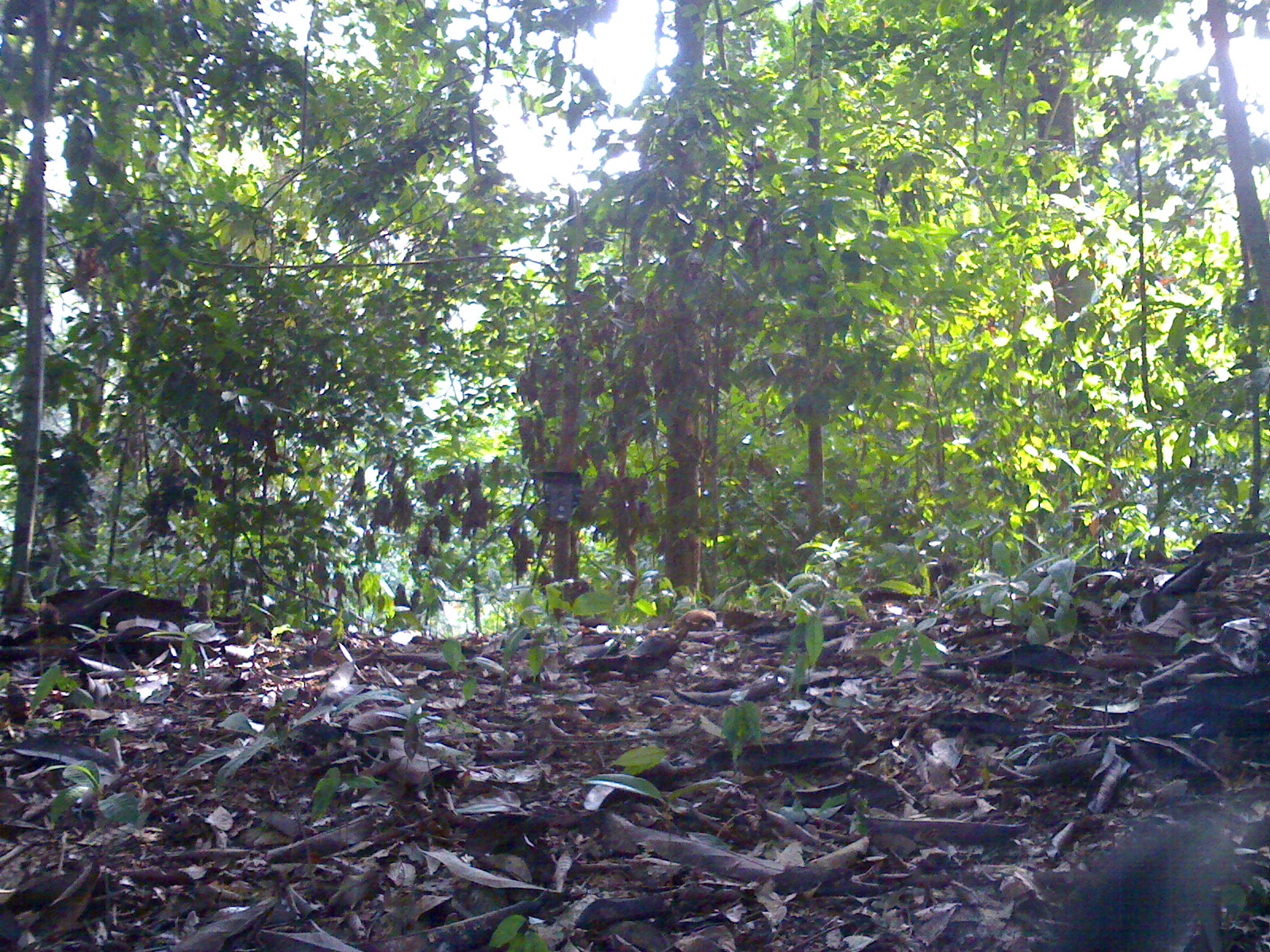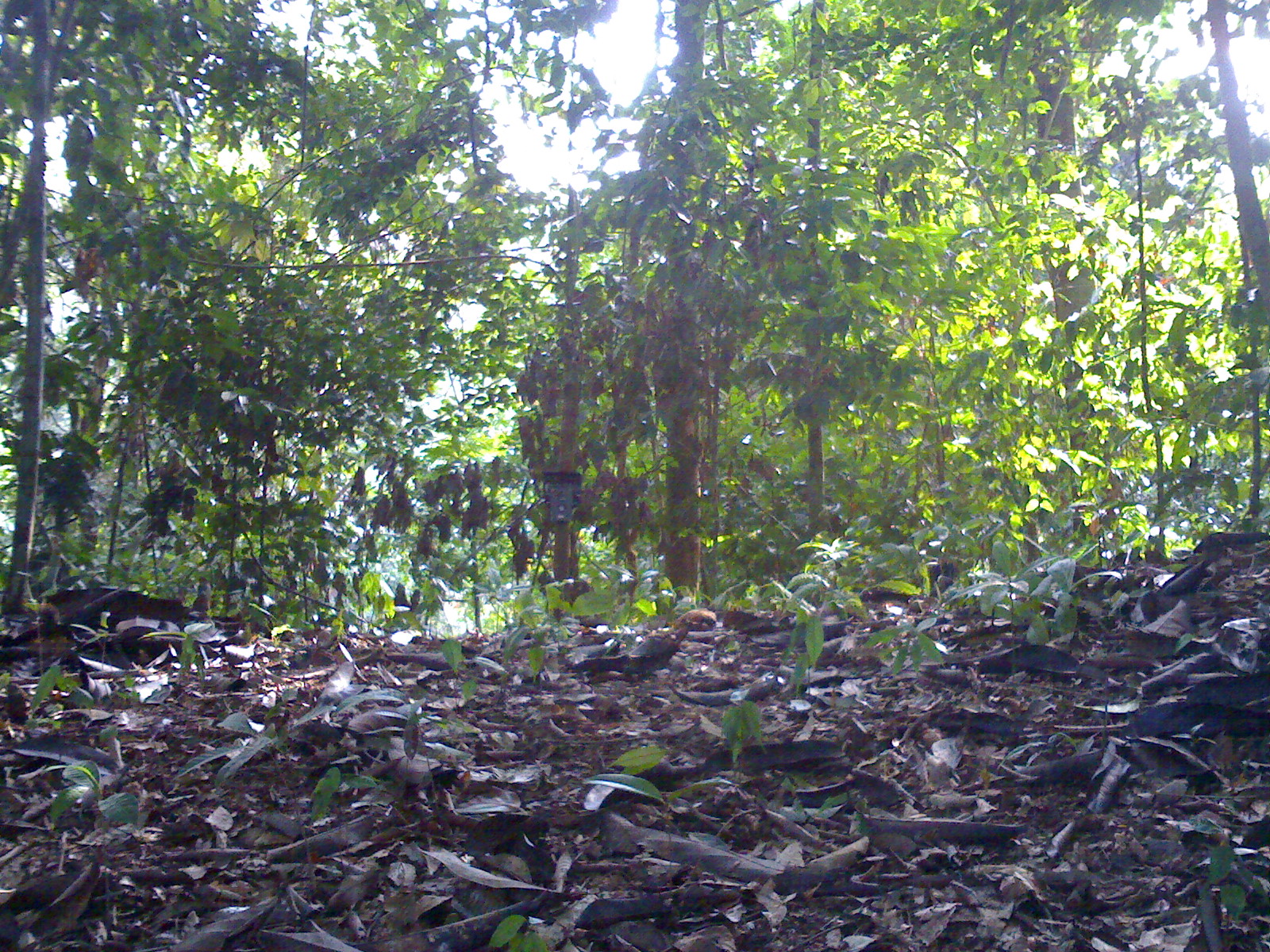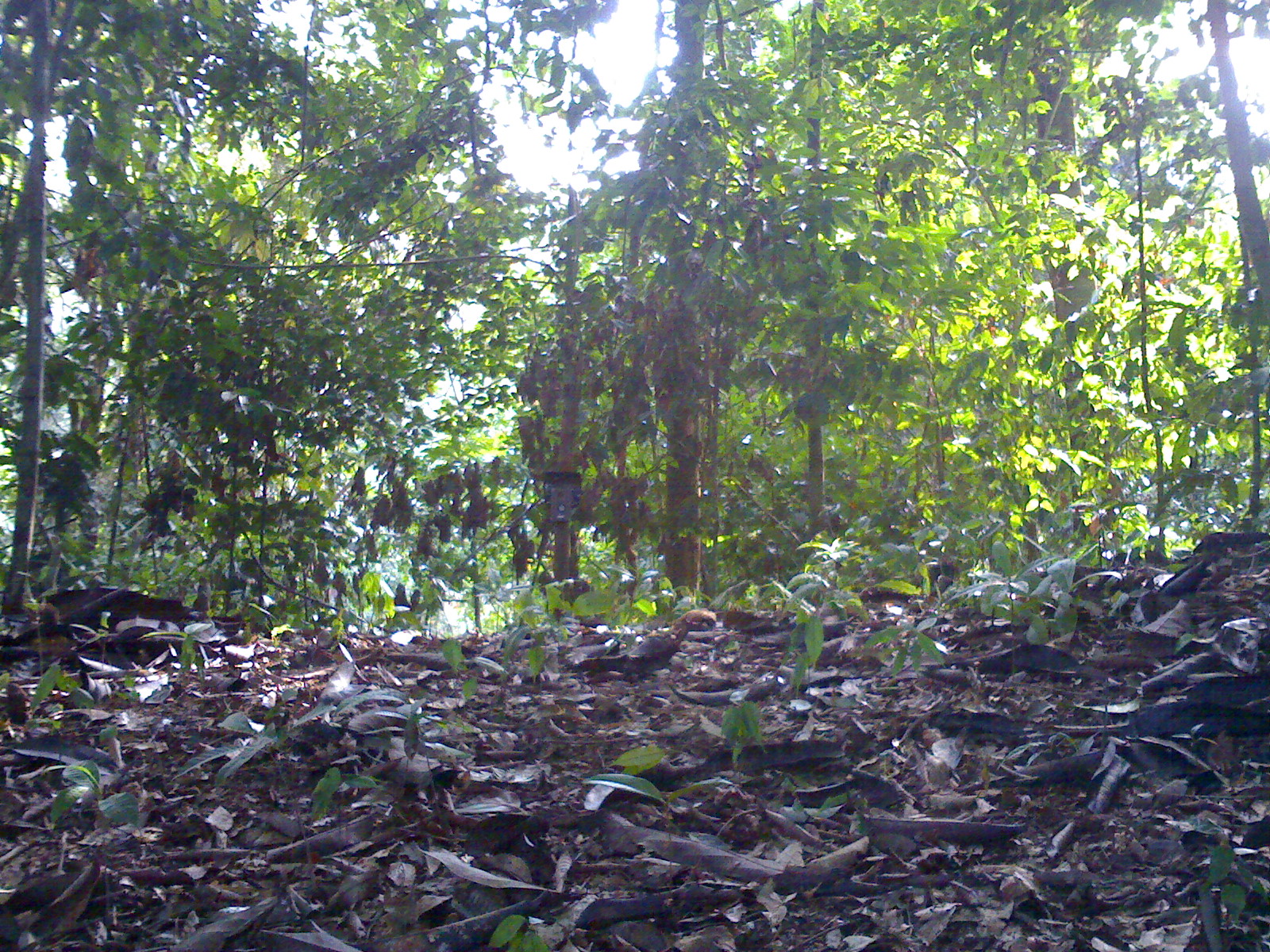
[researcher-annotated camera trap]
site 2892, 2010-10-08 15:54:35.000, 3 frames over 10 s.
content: unidentified animal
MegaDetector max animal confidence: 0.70